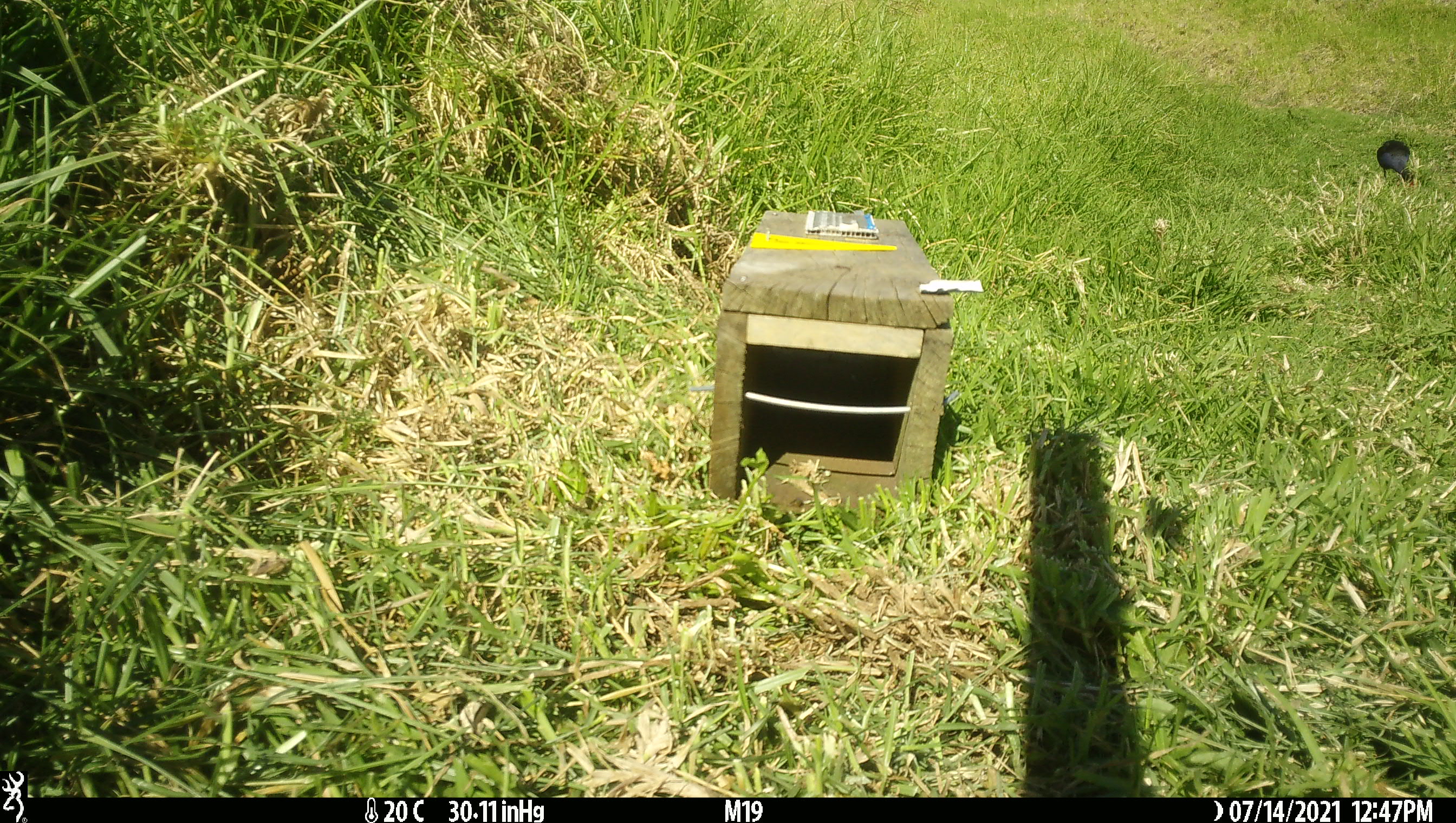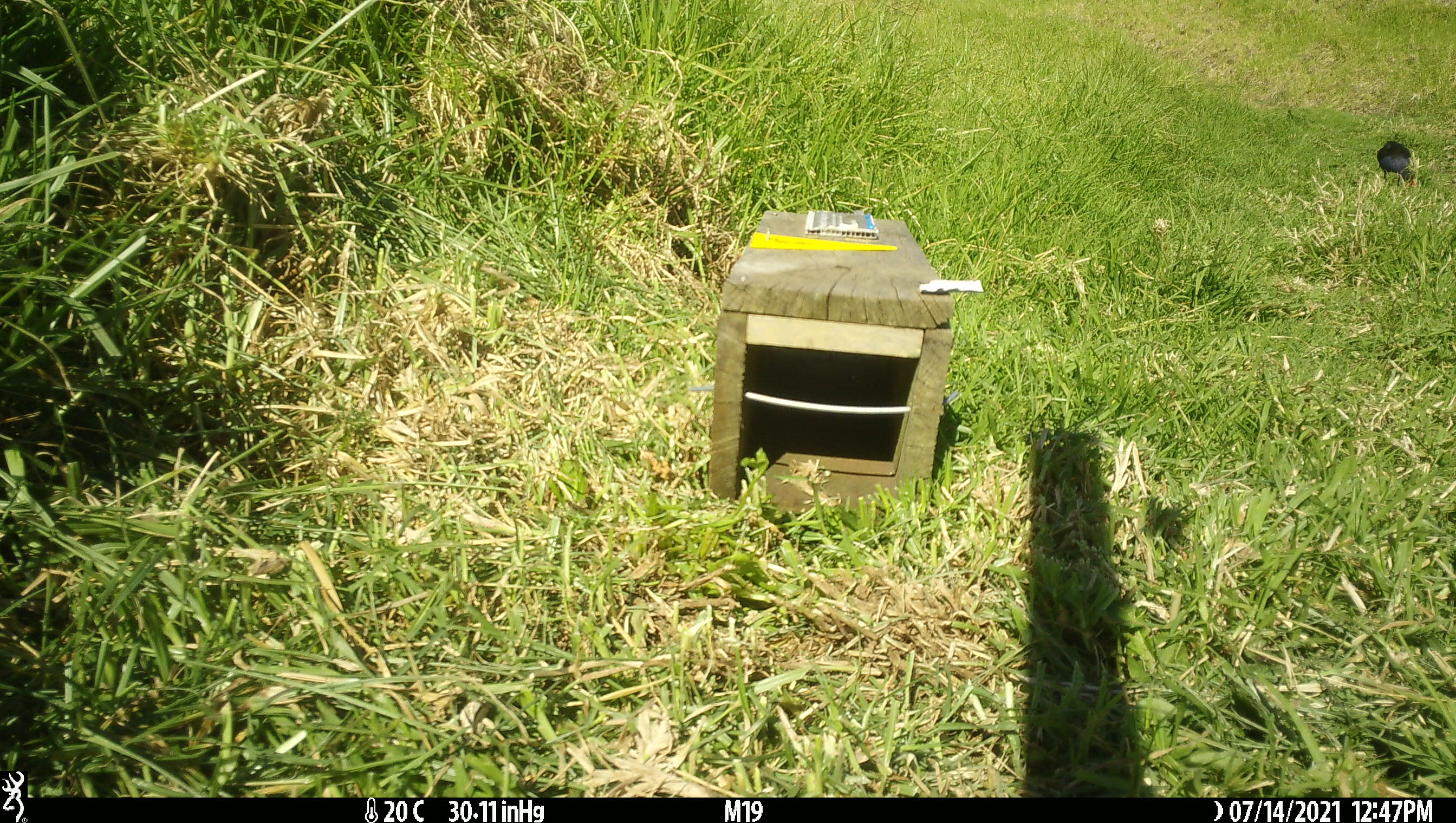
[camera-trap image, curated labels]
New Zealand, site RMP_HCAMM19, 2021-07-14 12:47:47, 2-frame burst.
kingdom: Animalia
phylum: Chordata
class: Aves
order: Gruiformes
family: Rallidae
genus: Porphyrio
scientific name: Porphyrio melanotus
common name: australasian swamphen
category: pukeko